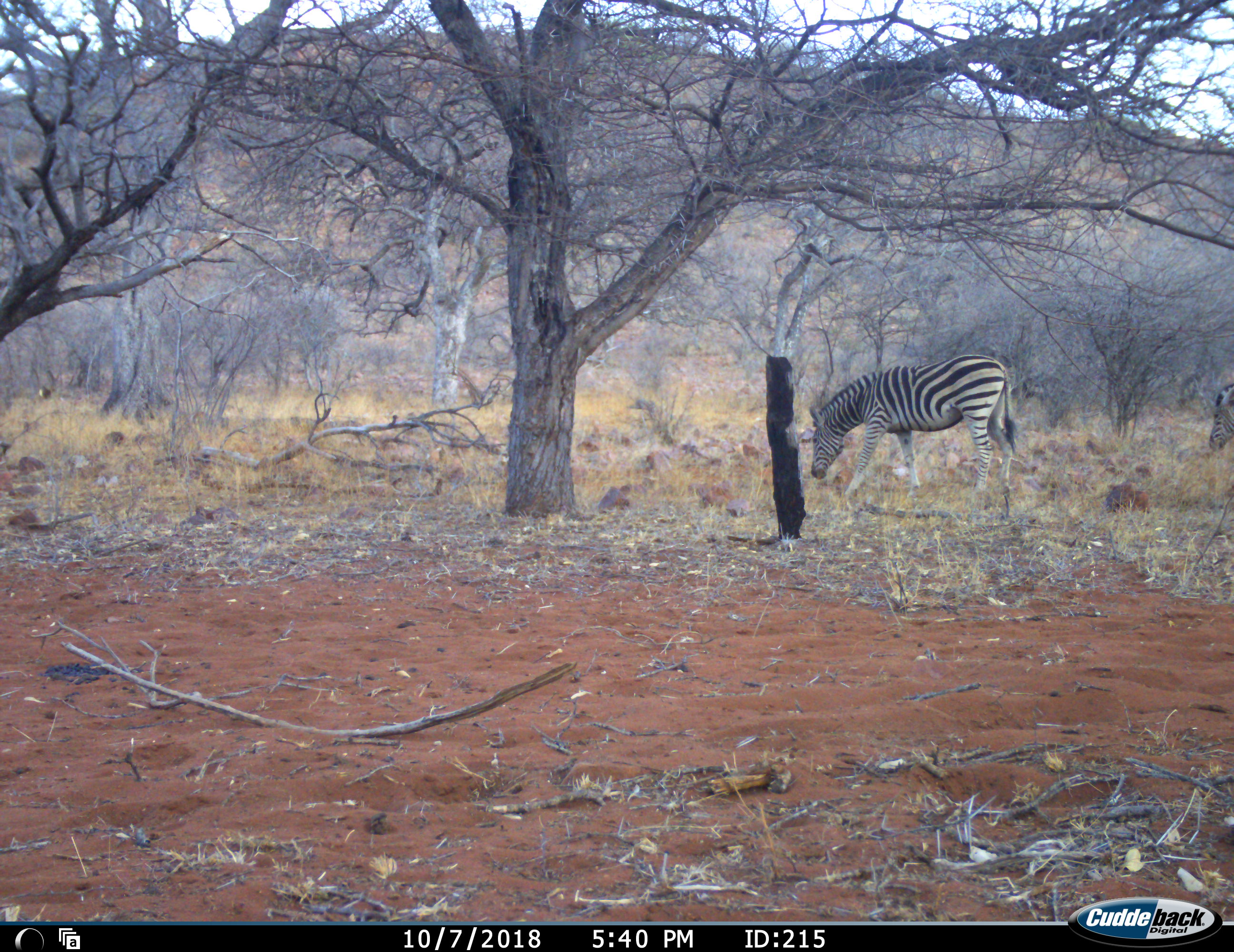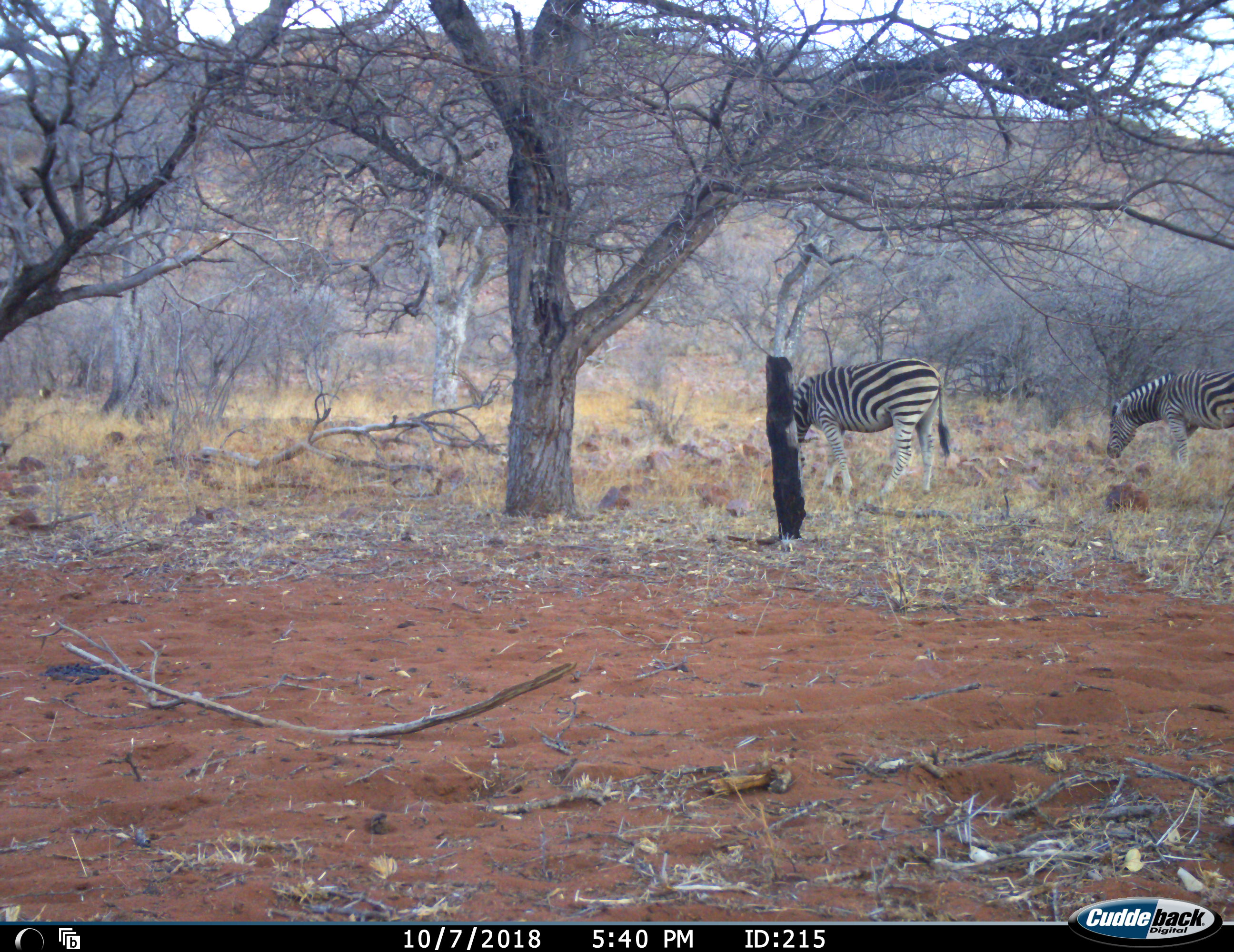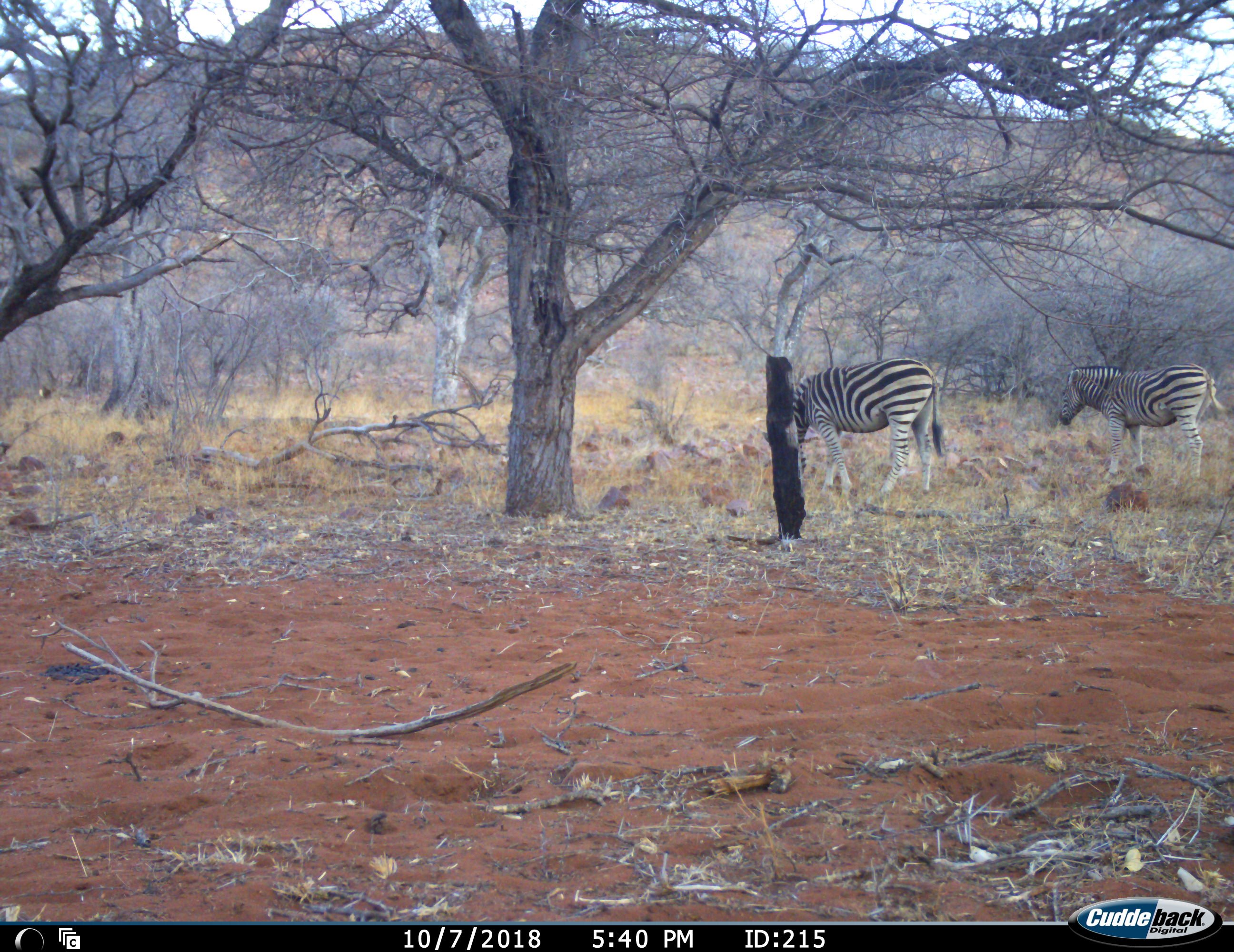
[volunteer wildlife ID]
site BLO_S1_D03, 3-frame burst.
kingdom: Animalia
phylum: Chordata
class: Mammalia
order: Perissodactyla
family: Equidae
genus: Equus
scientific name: Equus quagga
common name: plains zebra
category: zebraplains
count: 2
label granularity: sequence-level